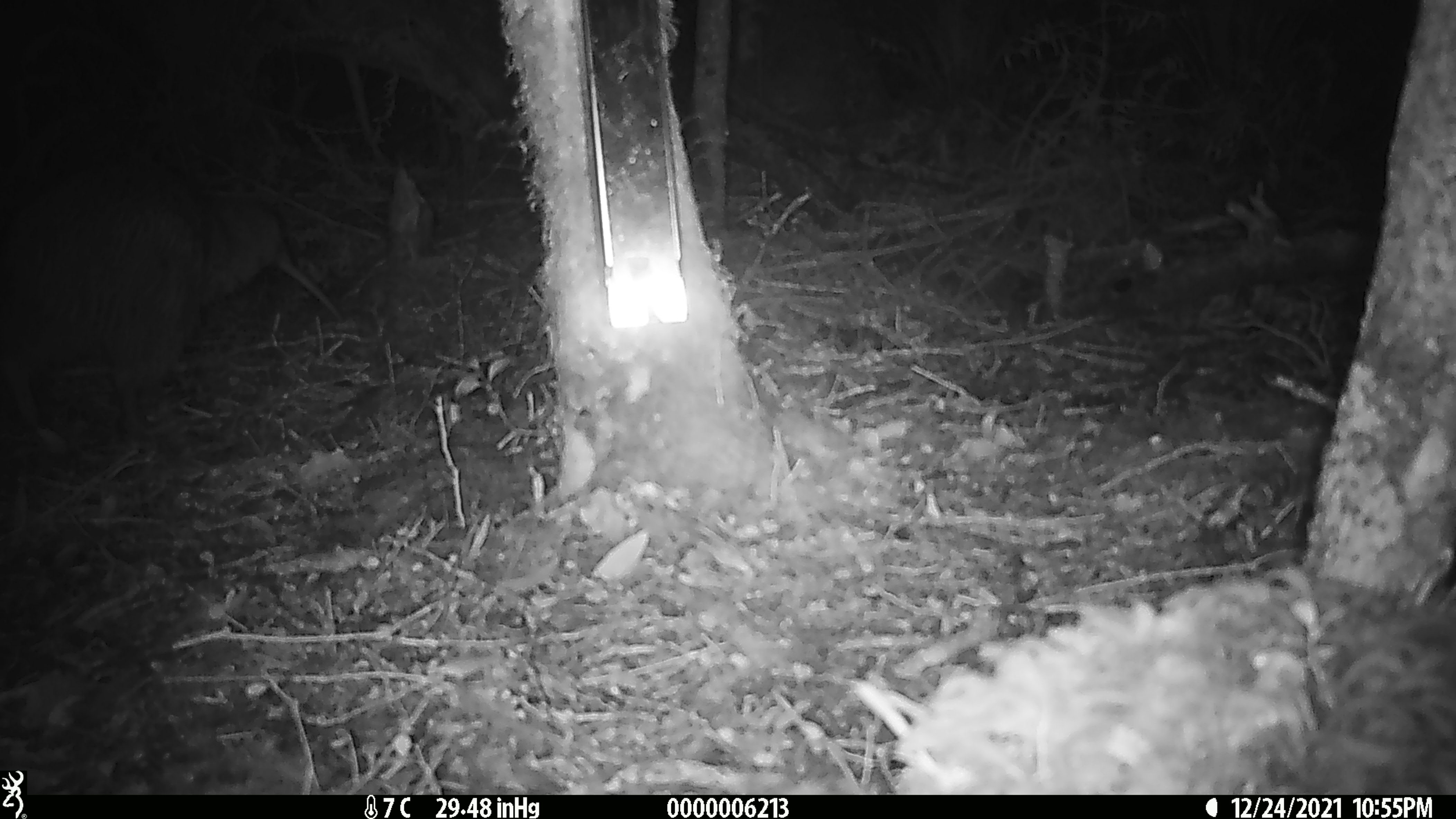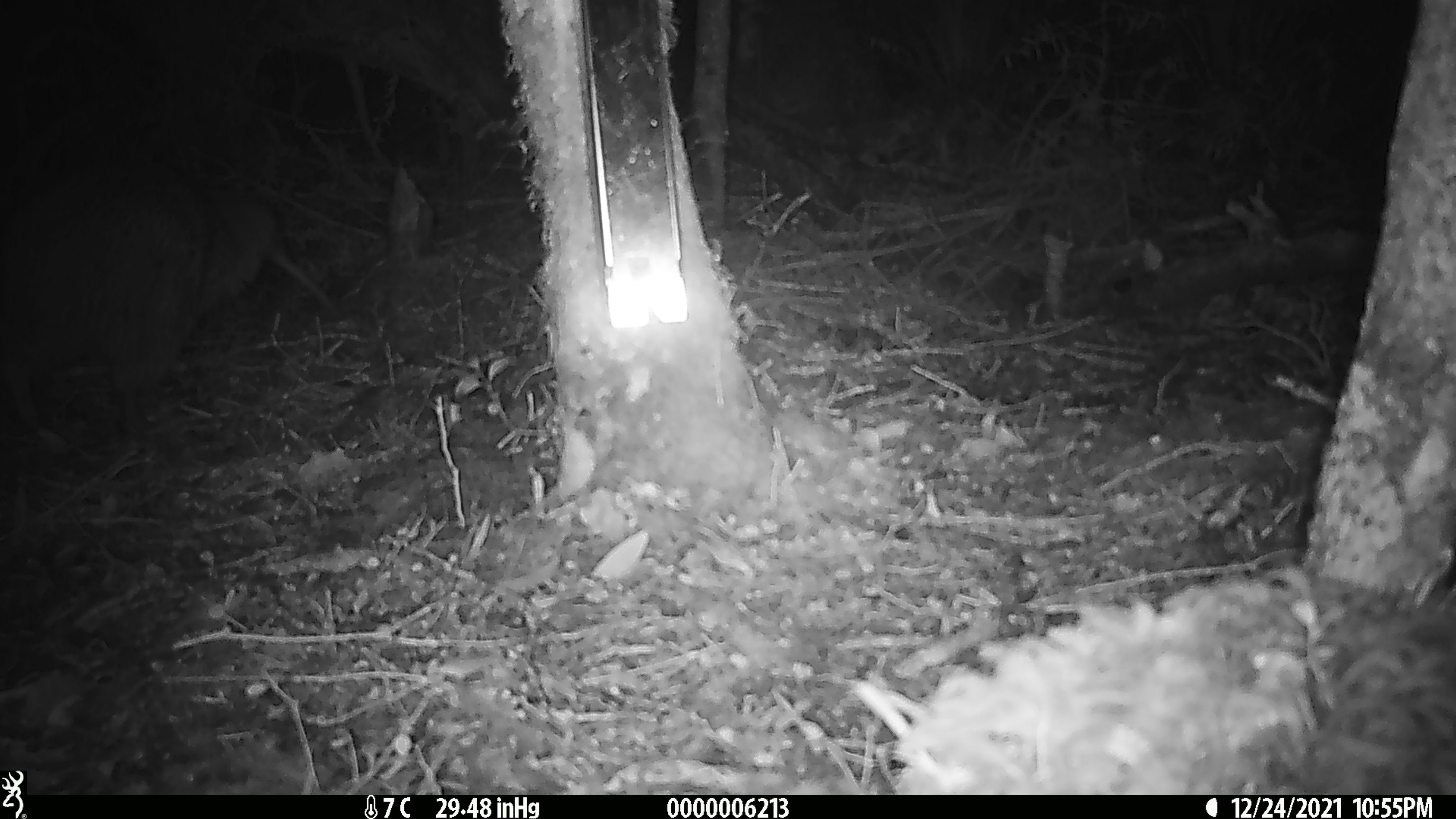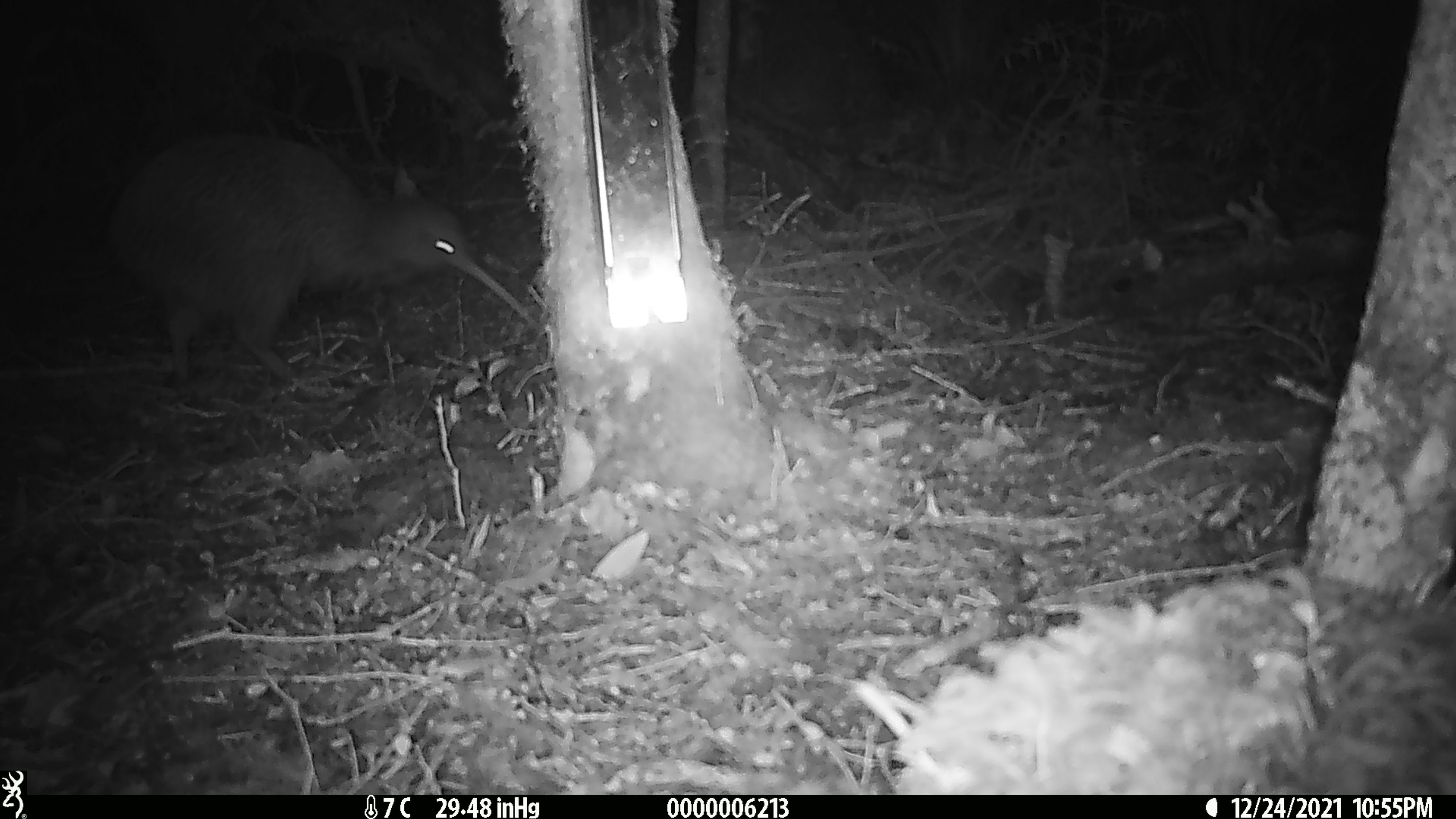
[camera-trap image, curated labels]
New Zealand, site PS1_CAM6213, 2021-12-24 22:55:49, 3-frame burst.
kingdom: Animalia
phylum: Chordata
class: Aves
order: Apterygiformes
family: Apterygidae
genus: Apteryx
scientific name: Apteryx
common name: kiwi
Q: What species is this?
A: Kiwi (Apteryx).